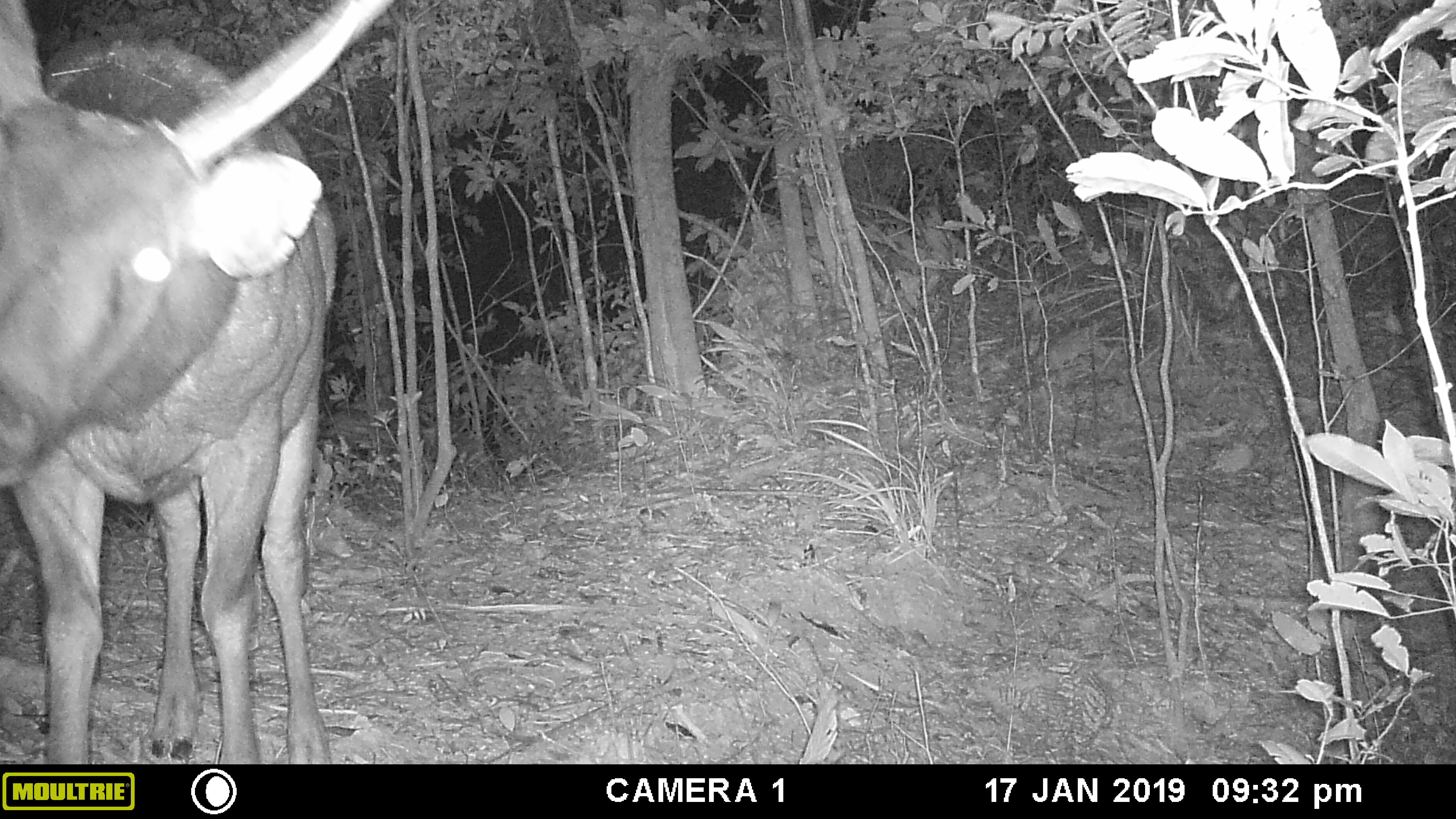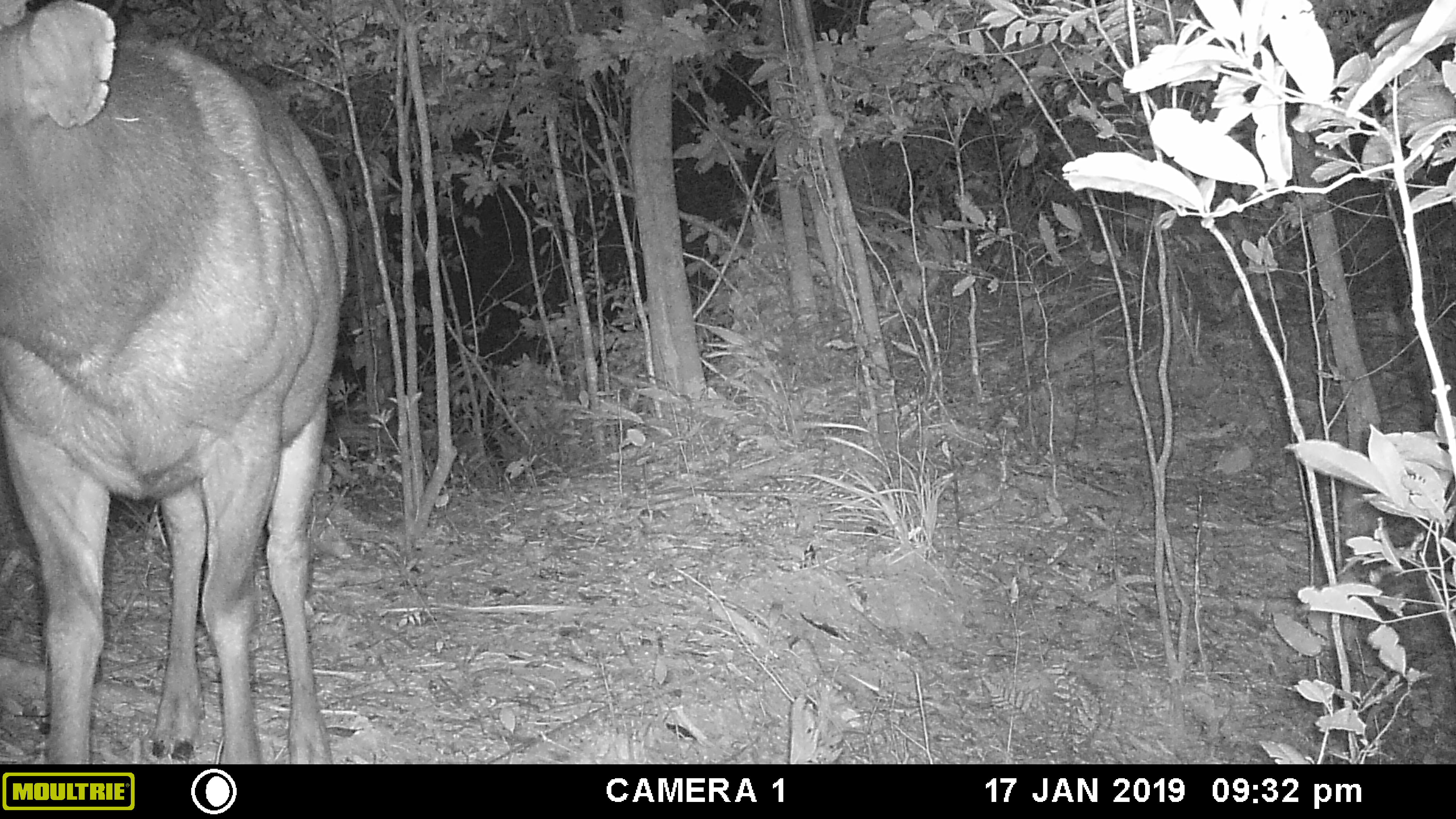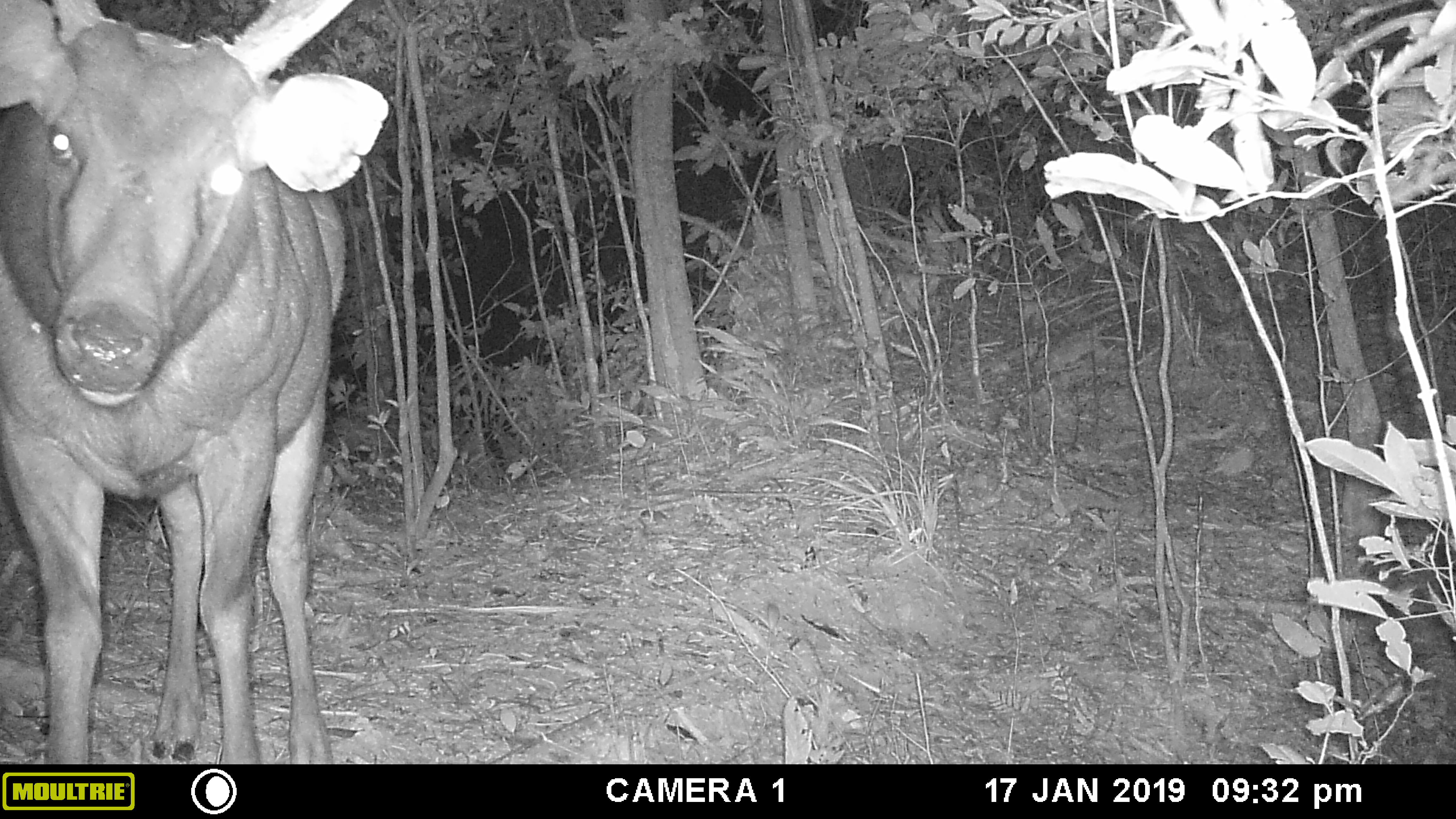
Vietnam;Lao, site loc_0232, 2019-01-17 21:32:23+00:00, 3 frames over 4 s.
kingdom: Animalia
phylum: Chordata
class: Mammalia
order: Artiodactyla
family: Cervidae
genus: Rusa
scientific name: Rusa unicolor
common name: sambar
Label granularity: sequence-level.